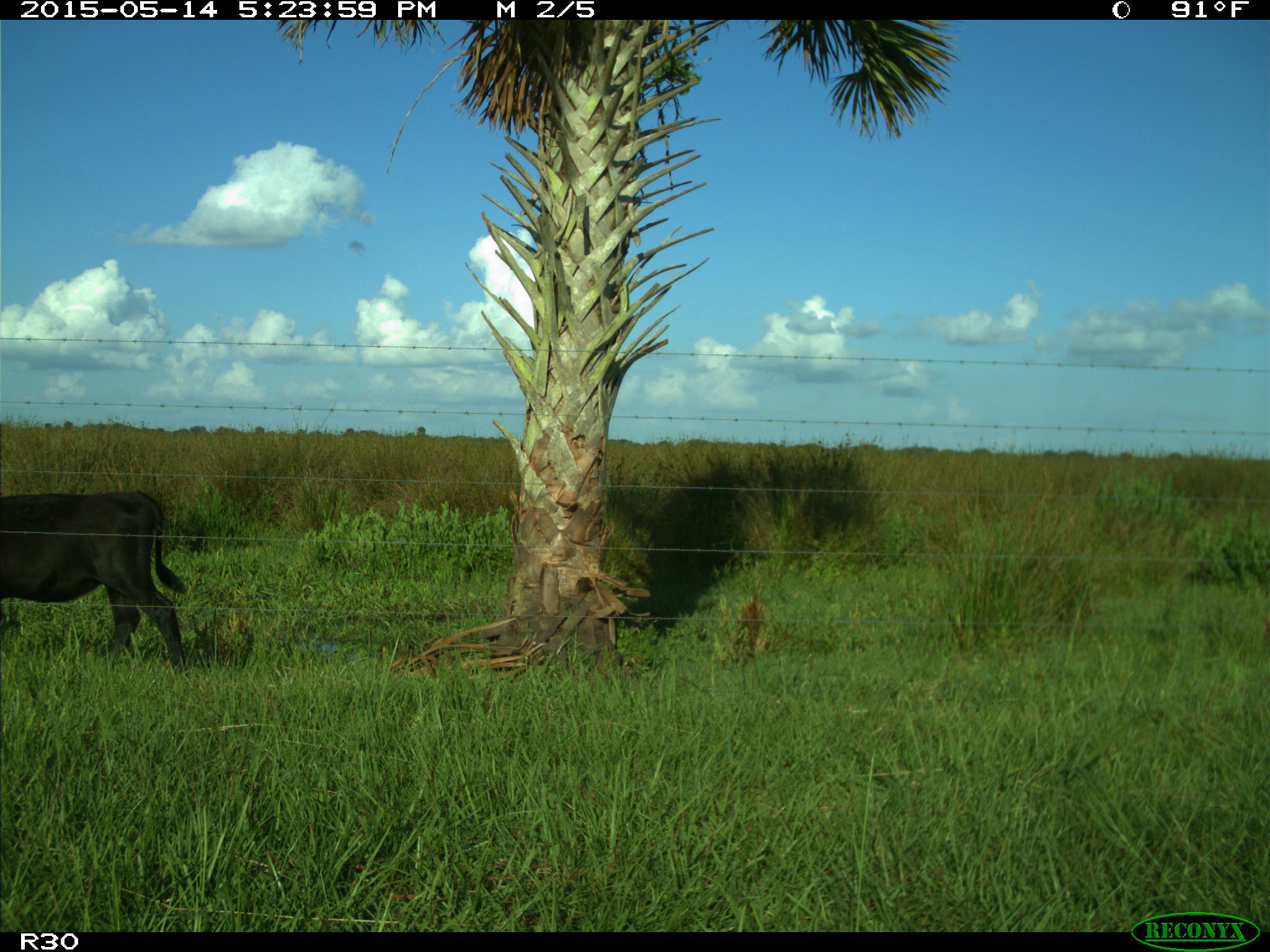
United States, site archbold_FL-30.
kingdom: Animalia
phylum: Chordata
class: Mammalia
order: Artiodactyla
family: Bovidae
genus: Bos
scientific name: Bos taurus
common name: domestic cow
Bos taurus (domestic cow).